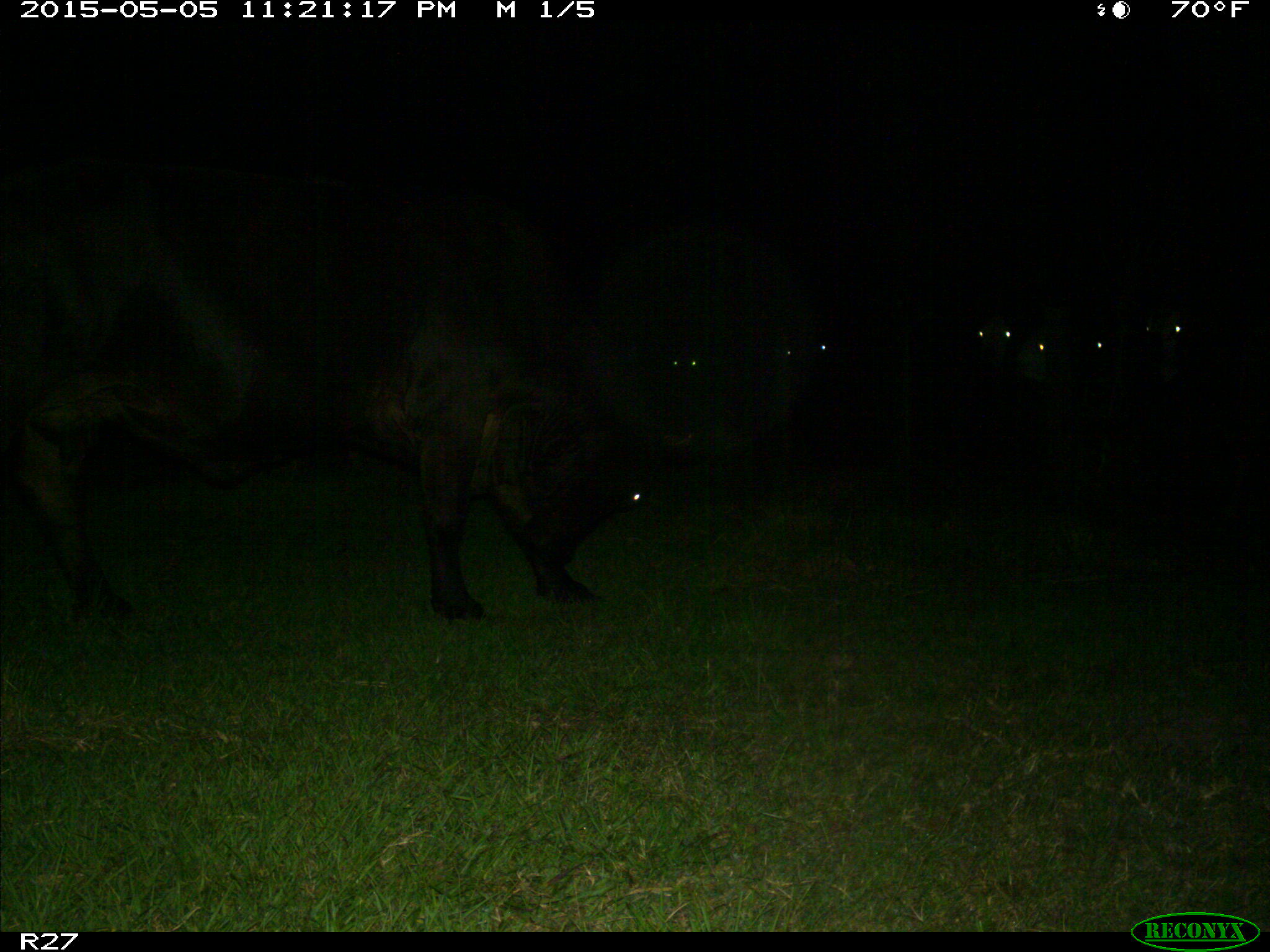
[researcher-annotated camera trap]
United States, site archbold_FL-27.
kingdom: Animalia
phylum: Chordata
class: Mammalia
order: Artiodactyla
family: Bovidae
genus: Bos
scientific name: Bos taurus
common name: domestic cow